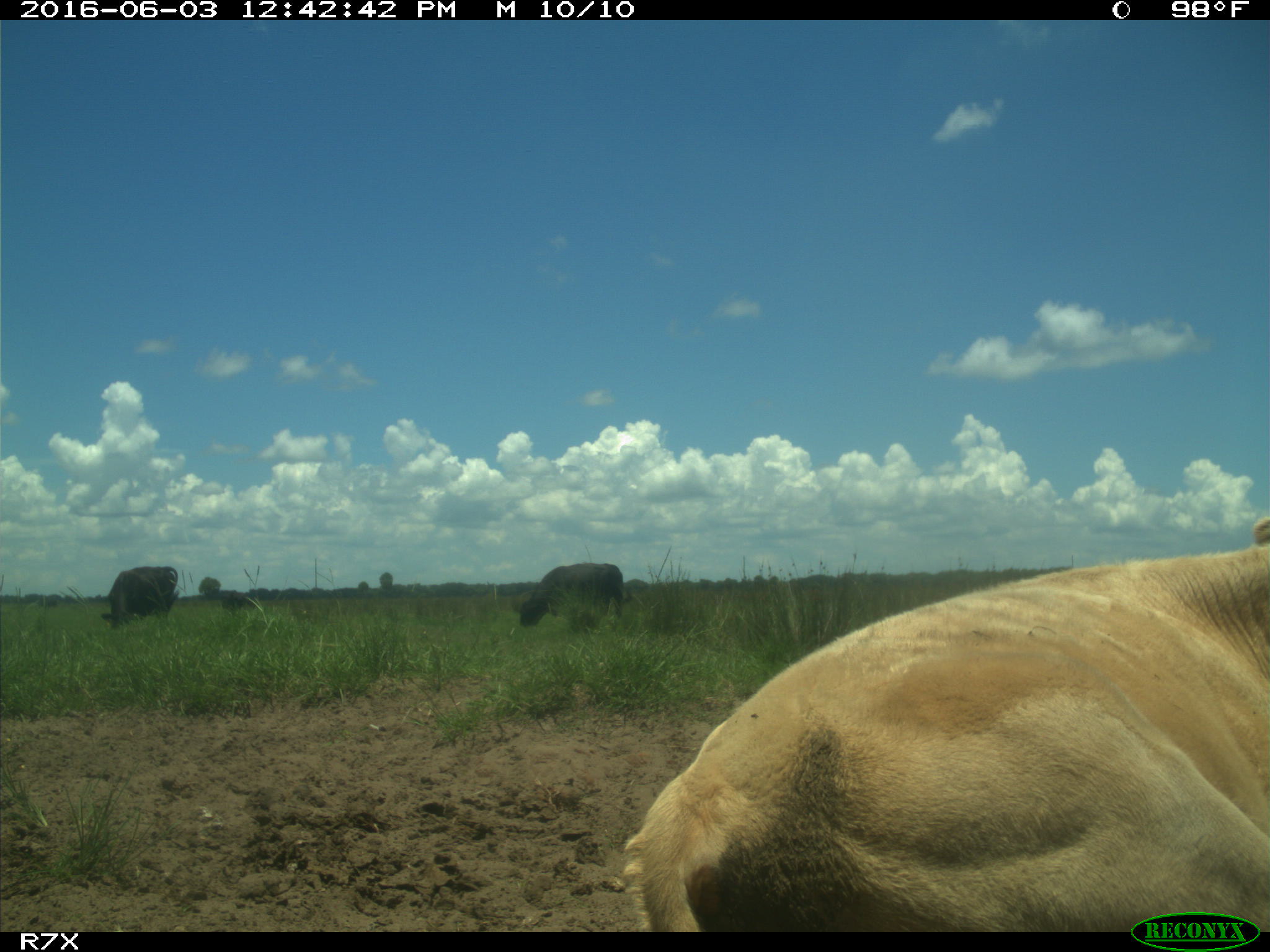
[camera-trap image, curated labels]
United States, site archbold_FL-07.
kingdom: Animalia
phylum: Chordata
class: Mammalia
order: Artiodactyla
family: Bovidae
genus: Bos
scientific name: Bos taurus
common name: domestic cow